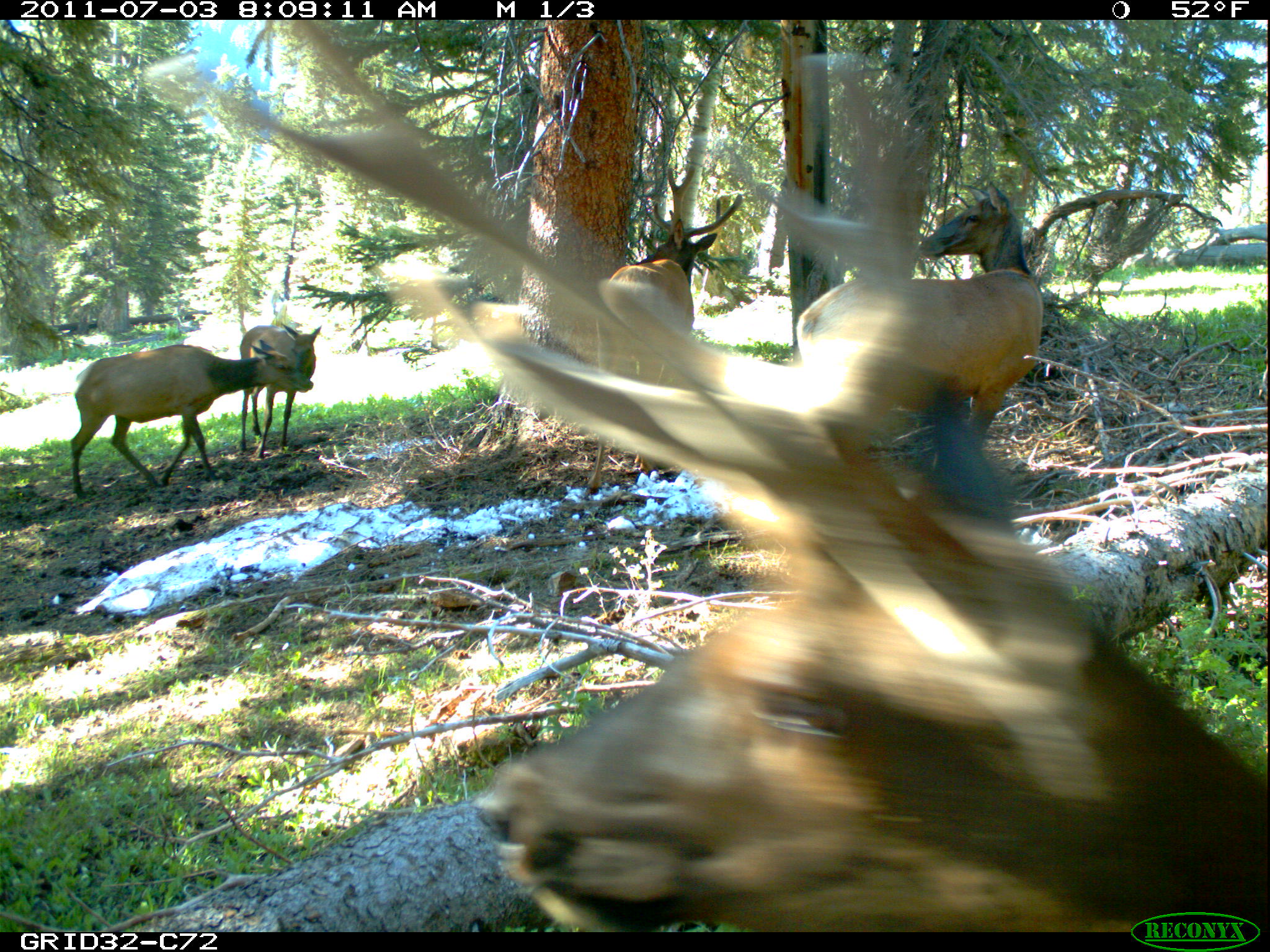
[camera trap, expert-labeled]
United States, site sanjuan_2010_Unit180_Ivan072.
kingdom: Animalia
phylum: Chordata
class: Mammalia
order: Artiodactyla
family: Cervidae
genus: Cervus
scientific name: Cervus elaphus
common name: red deer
Cervus elaphus (red deer).